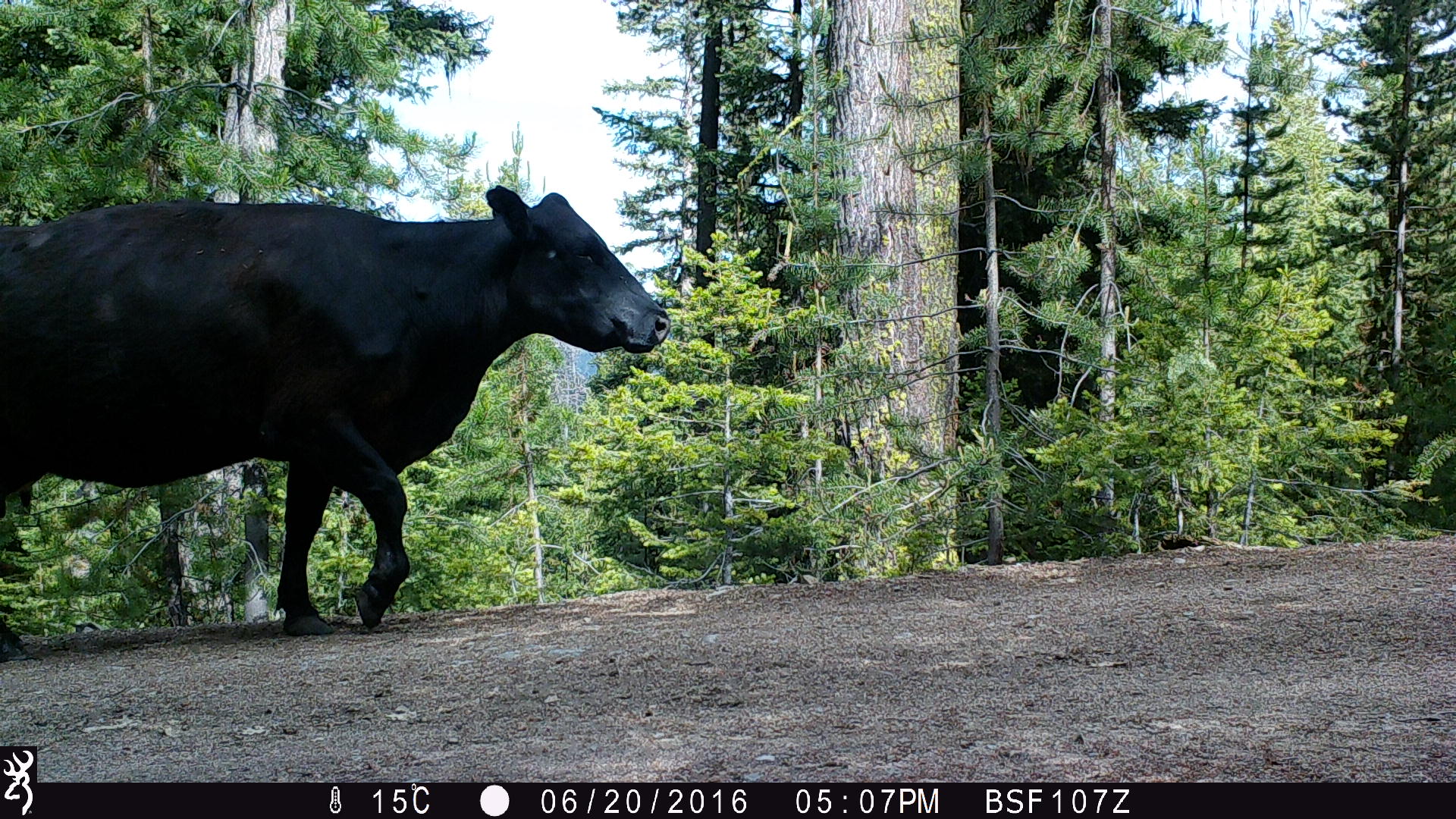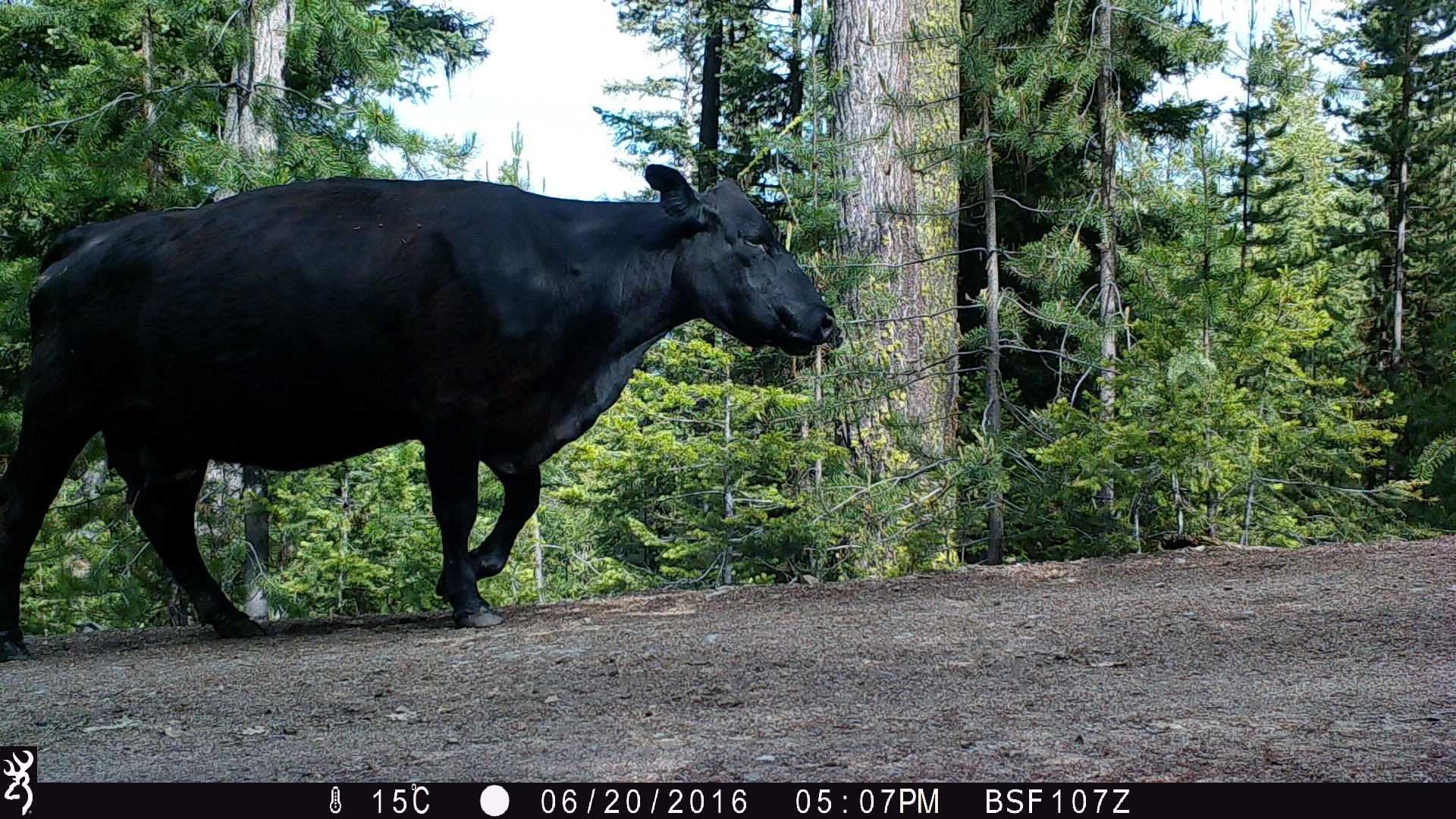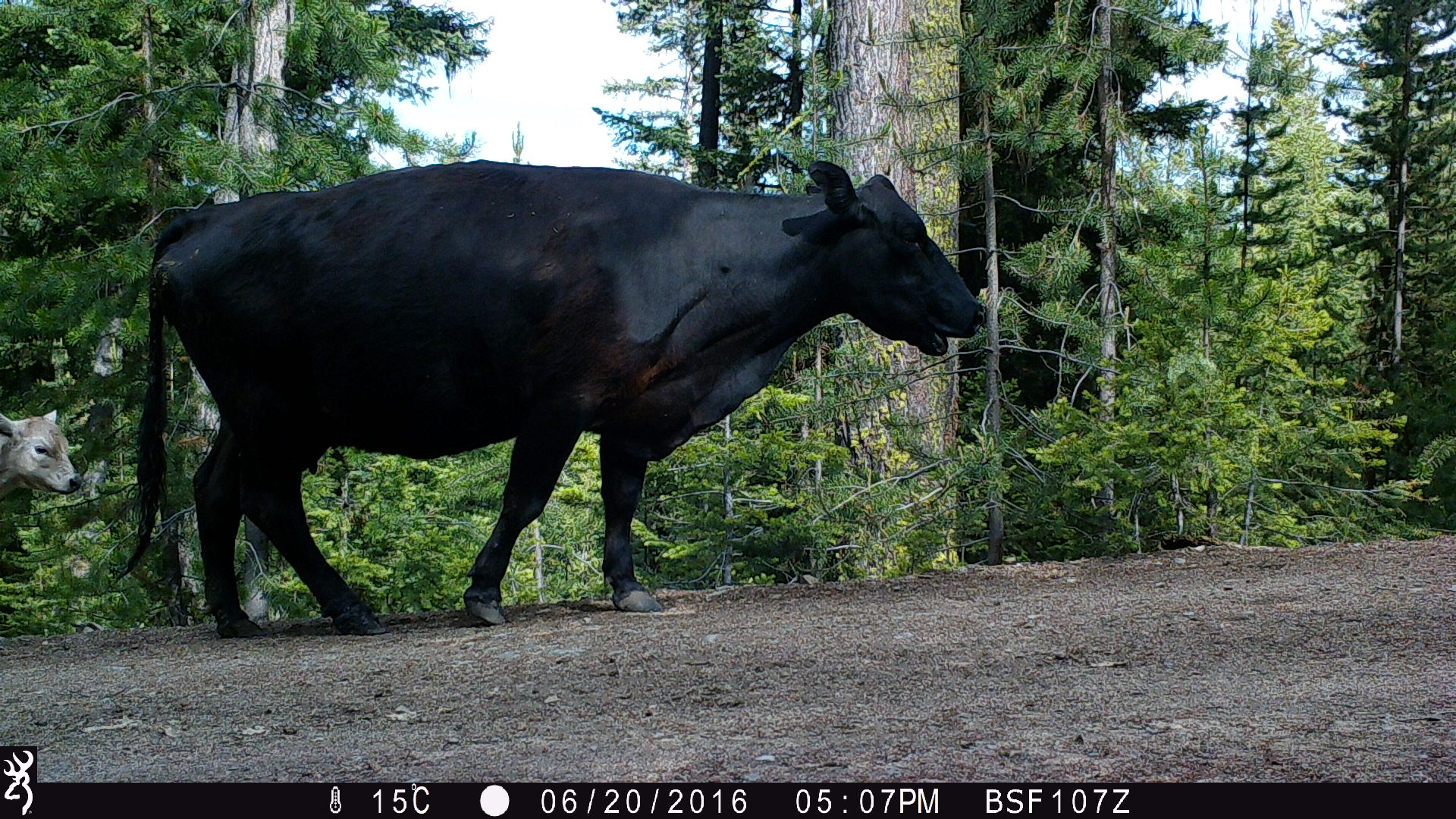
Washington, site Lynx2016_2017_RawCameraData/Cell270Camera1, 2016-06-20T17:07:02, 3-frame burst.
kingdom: Animalia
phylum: Chordata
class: Mammalia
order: Artiodactyla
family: Bovidae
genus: Bos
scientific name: Bos taurus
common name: domestic cattle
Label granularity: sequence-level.